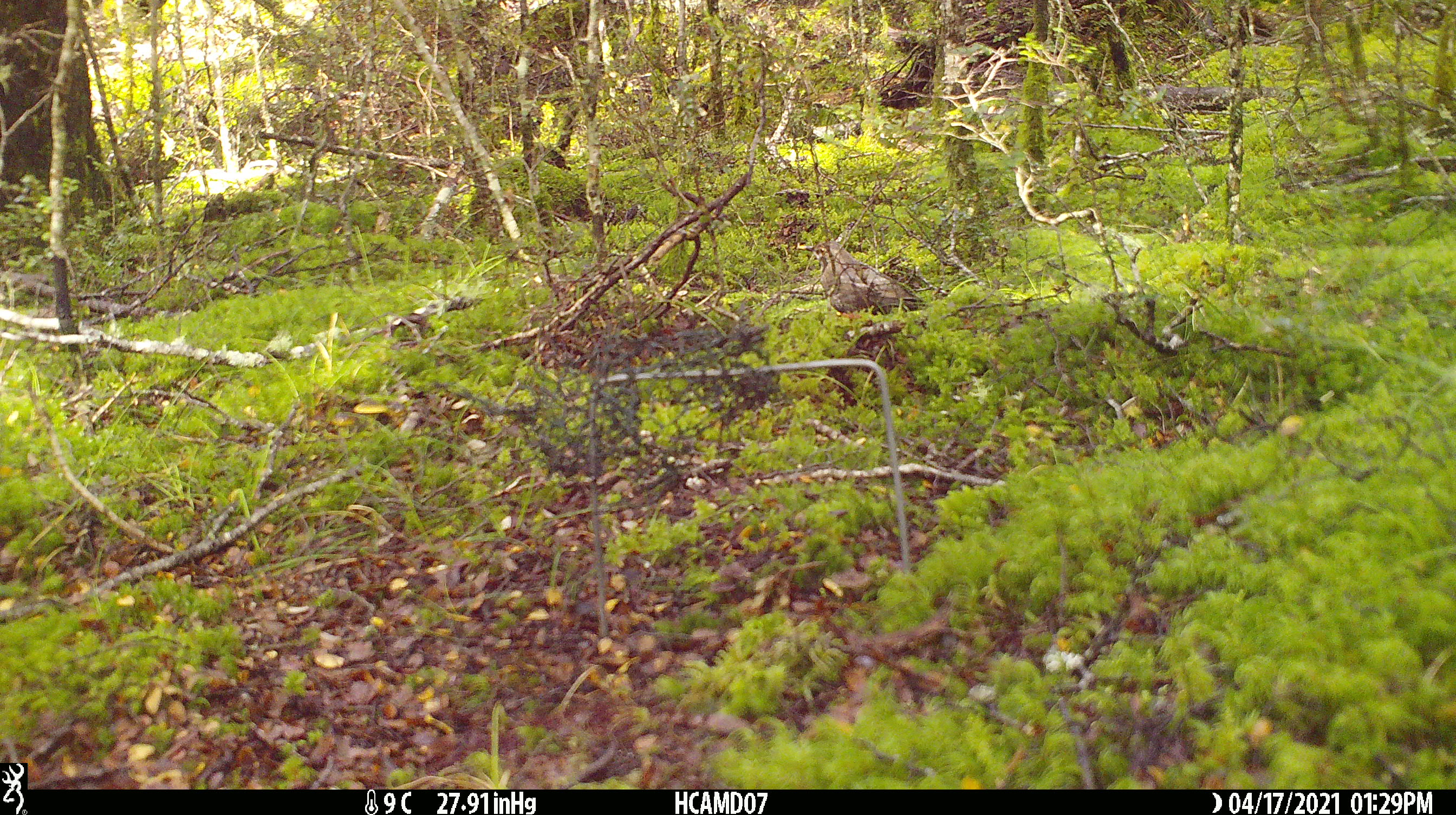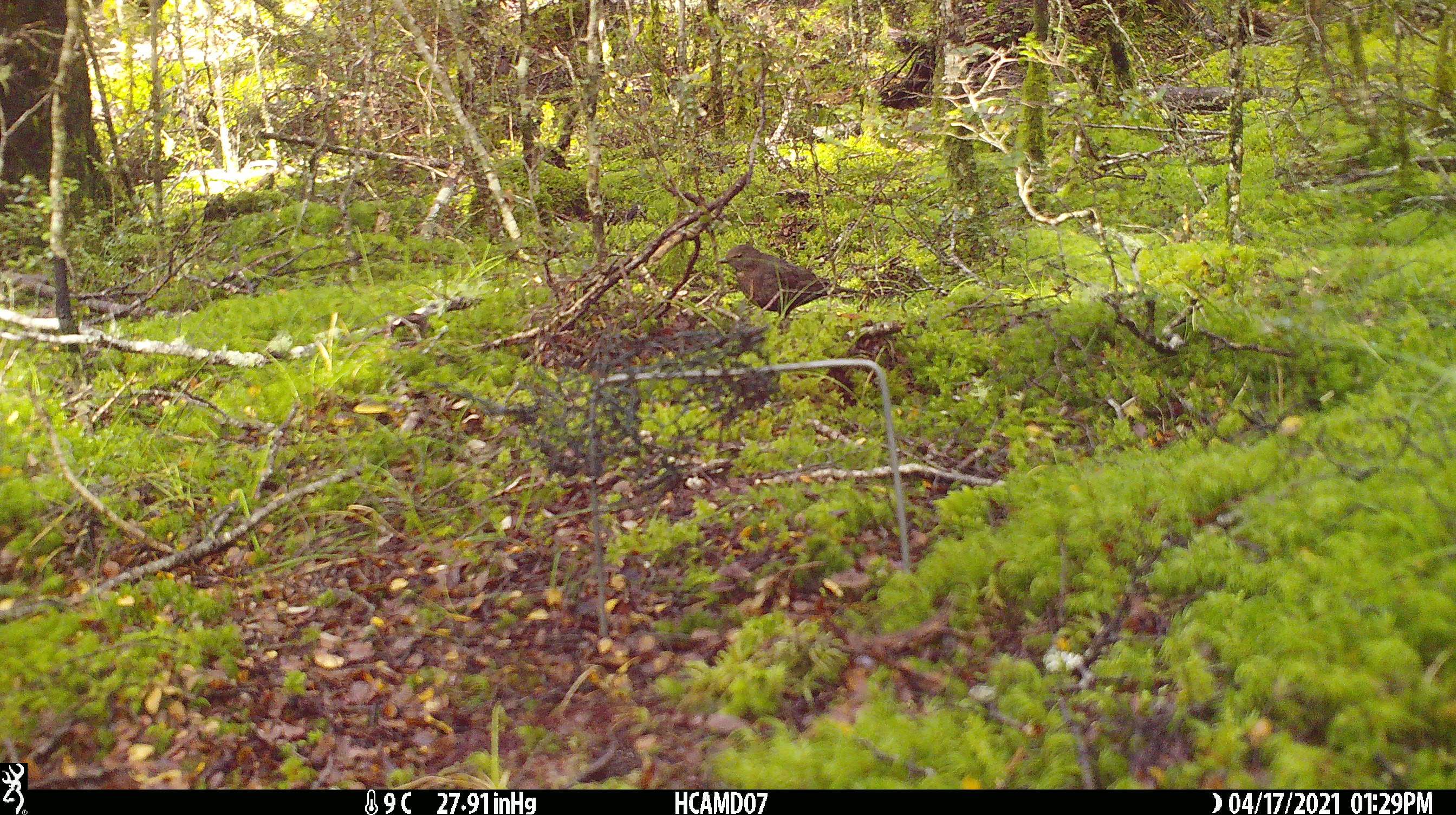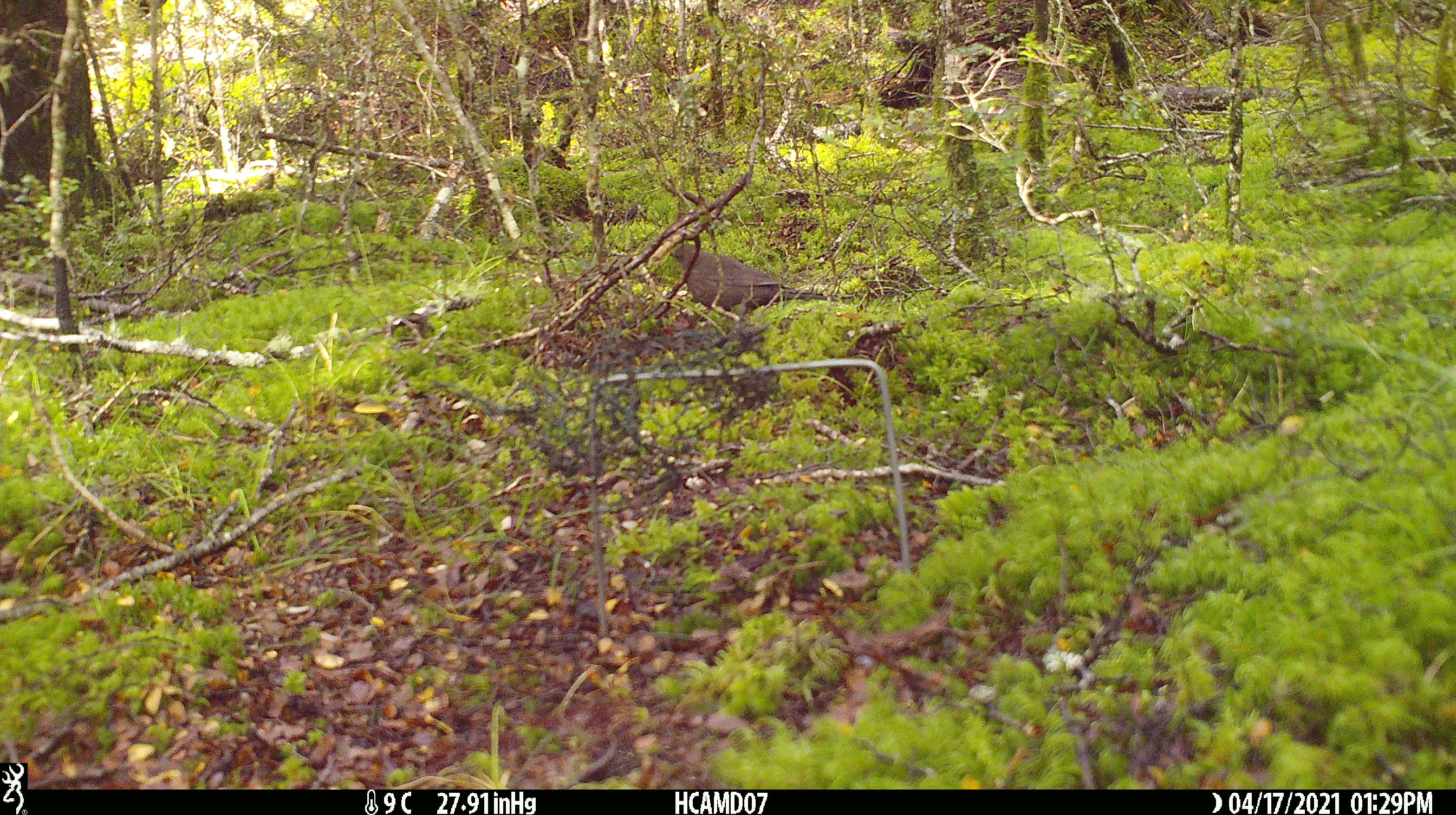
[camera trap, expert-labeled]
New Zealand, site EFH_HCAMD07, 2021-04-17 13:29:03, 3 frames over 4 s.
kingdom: Animalia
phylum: Chordata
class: Aves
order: Passeriformes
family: Turdidae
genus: Turdus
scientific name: Turdus merula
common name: eurasian blackbird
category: blackbird